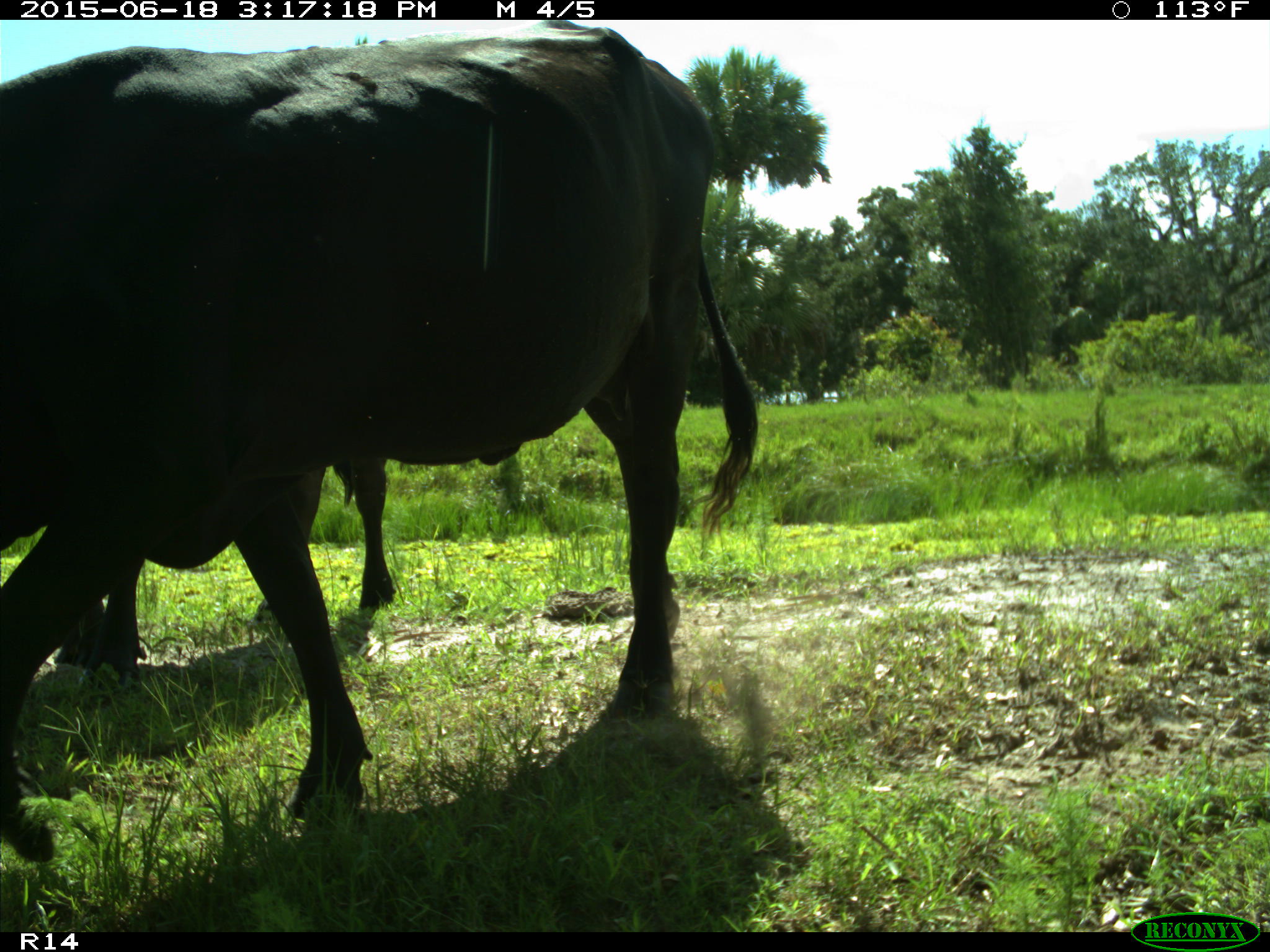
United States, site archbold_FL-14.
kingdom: Animalia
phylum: Chordata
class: Mammalia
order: Artiodactyla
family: Bovidae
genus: Bos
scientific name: Bos taurus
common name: domestic cow